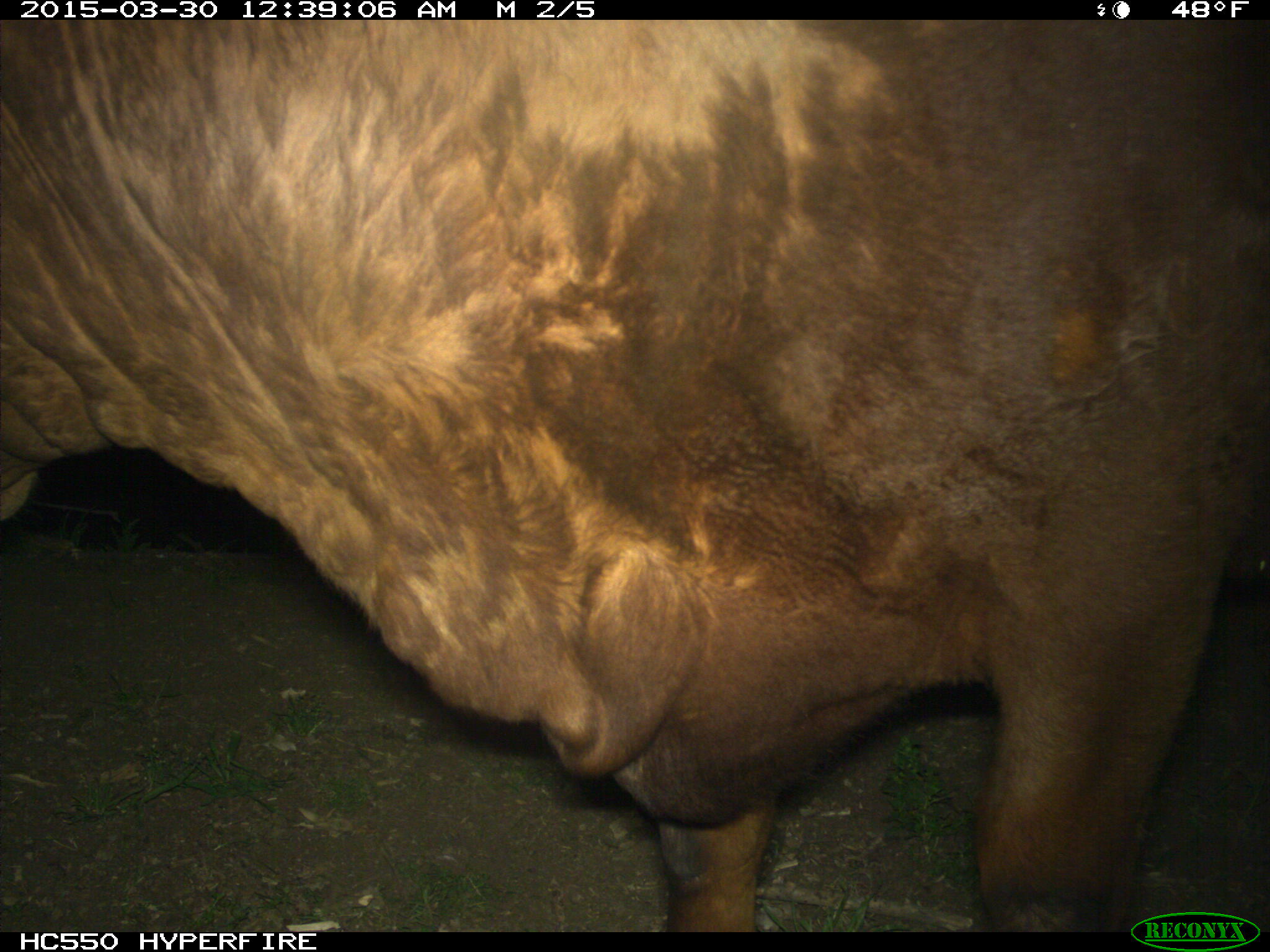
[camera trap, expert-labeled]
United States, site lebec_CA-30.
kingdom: Animalia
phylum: Chordata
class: Mammalia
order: Artiodactyla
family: Bovidae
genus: Bos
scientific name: Bos taurus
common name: domestic cow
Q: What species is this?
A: Bos taurus (domestic cow).